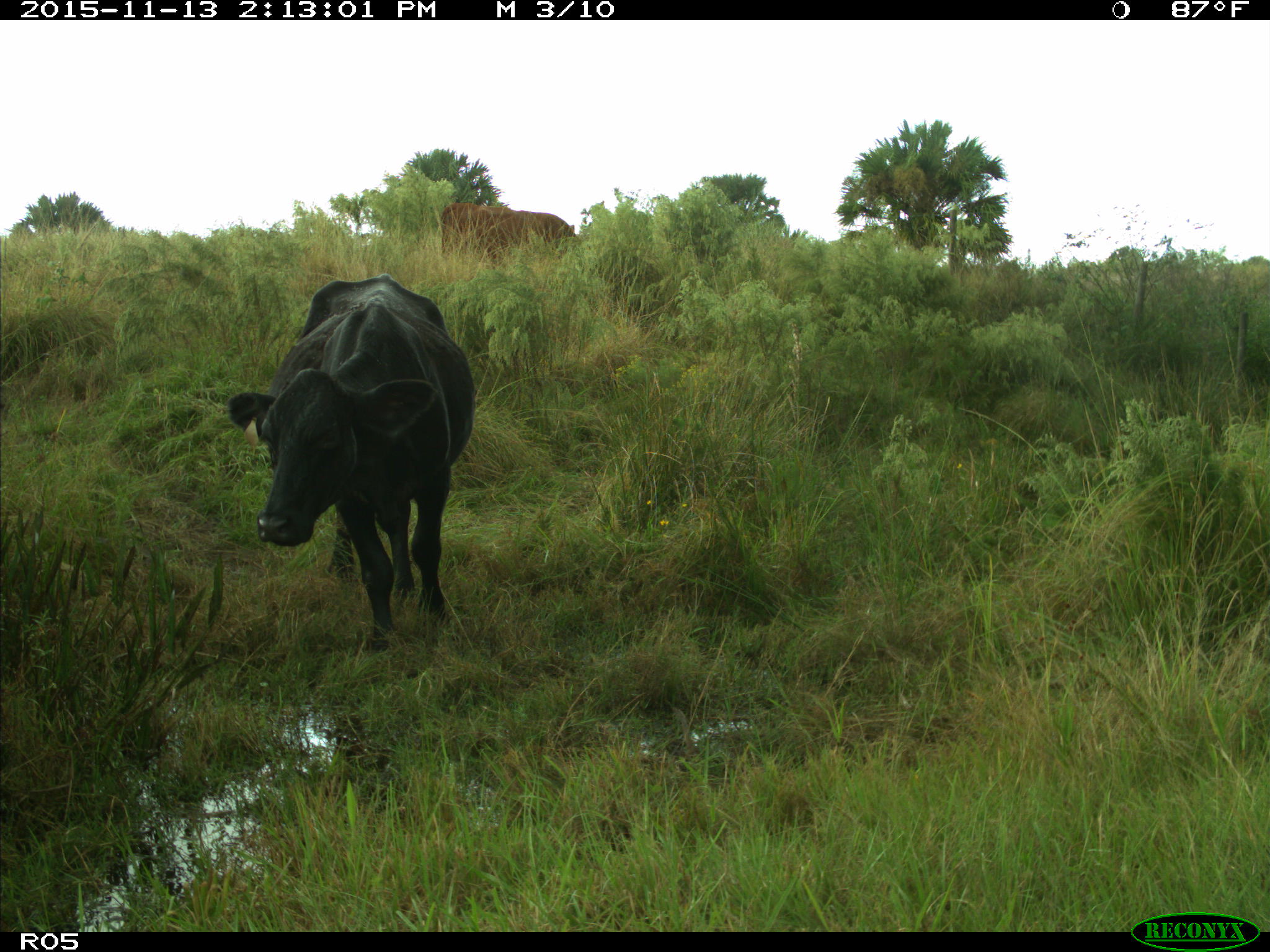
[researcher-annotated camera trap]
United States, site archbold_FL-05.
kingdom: Animalia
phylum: Chordata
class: Mammalia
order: Artiodactyla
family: Bovidae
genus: Bos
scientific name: Bos taurus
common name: domestic cow